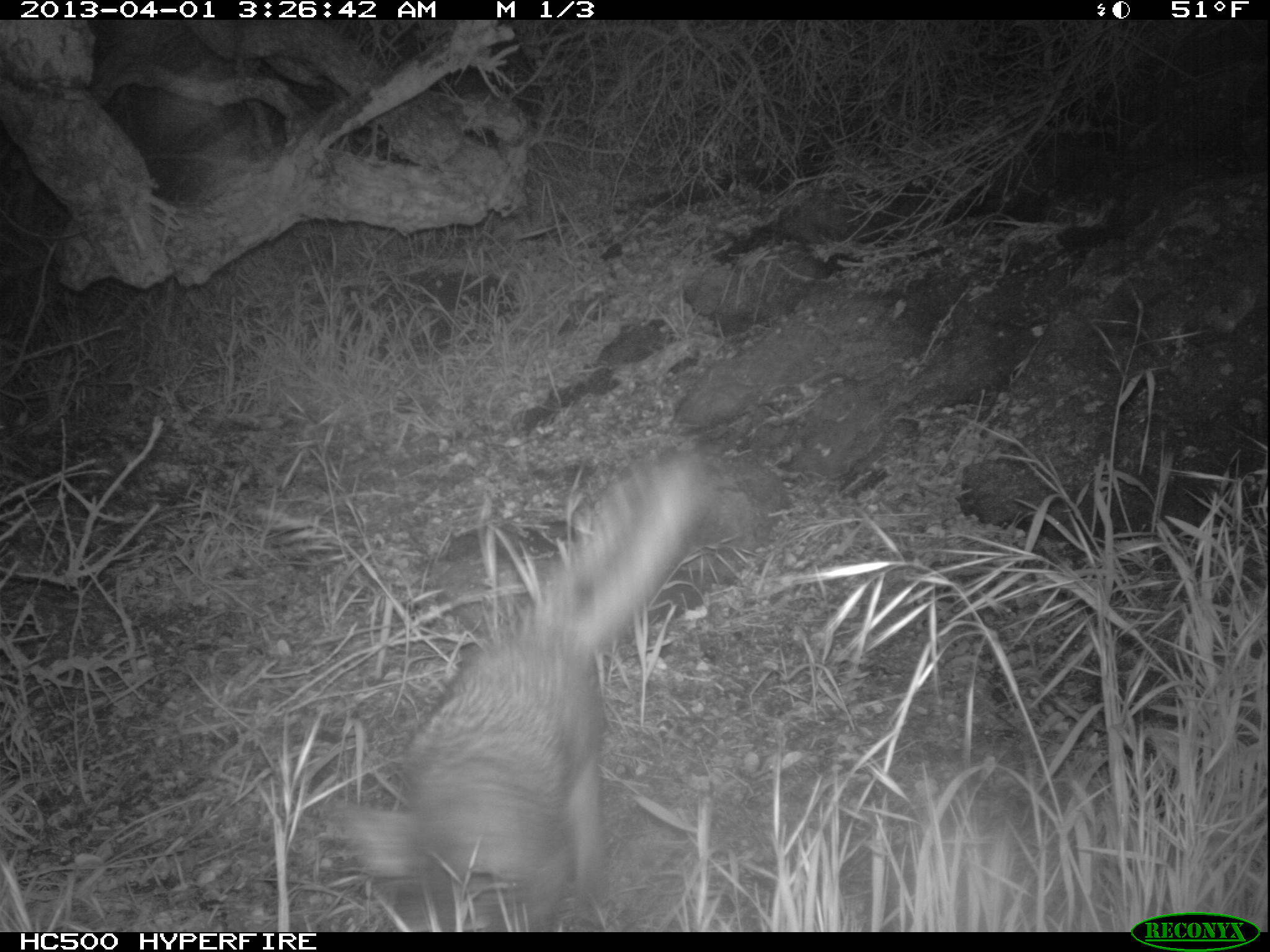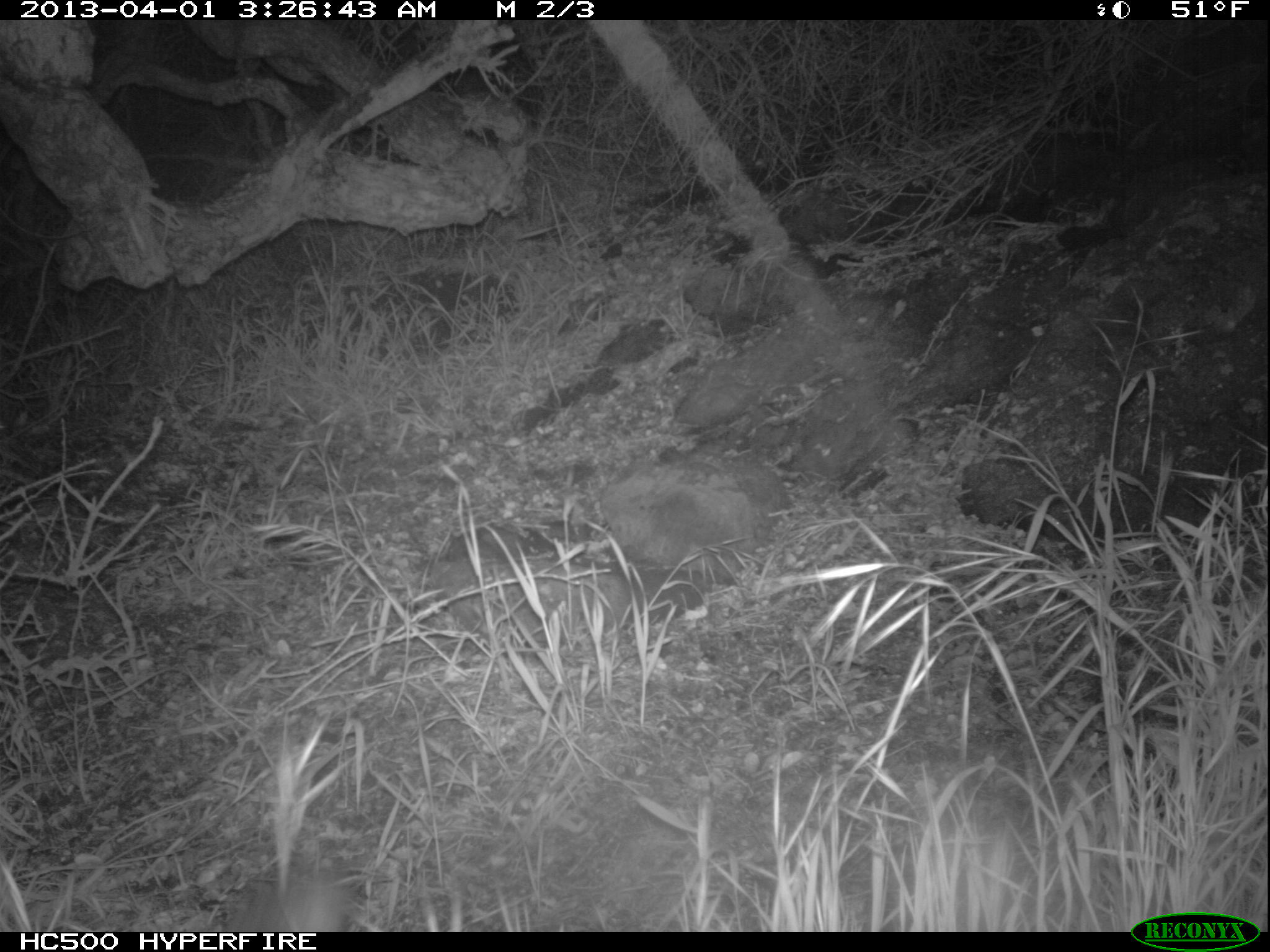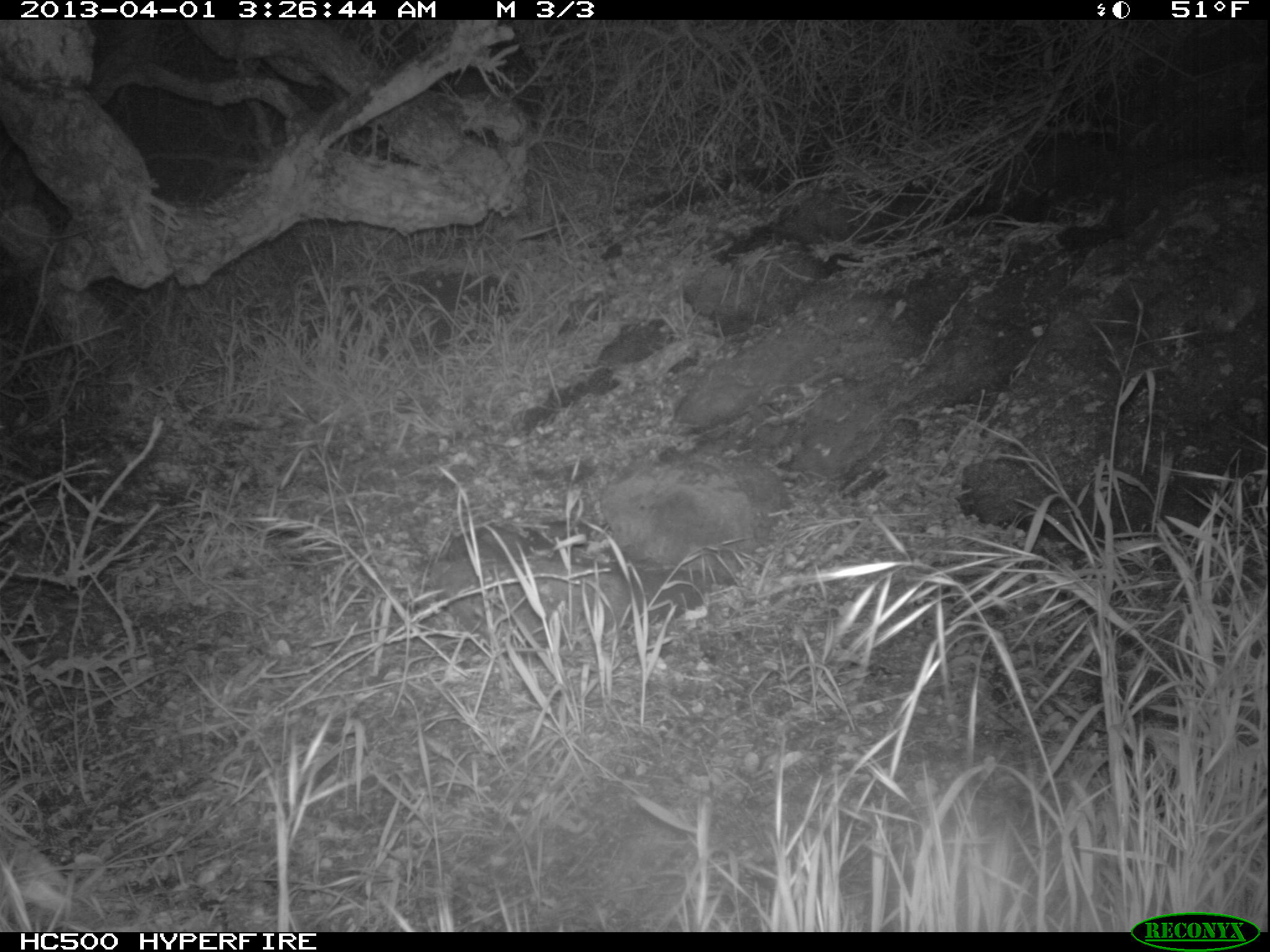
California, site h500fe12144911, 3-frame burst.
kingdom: Animalia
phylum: Chordata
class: Mammalia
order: Carnivora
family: Canidae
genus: Urocyon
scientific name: Urocyon littoralis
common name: island fox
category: fox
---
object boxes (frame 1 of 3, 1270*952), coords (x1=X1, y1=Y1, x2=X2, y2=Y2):
fox: (x1=331, y1=449, x2=709, y2=932)